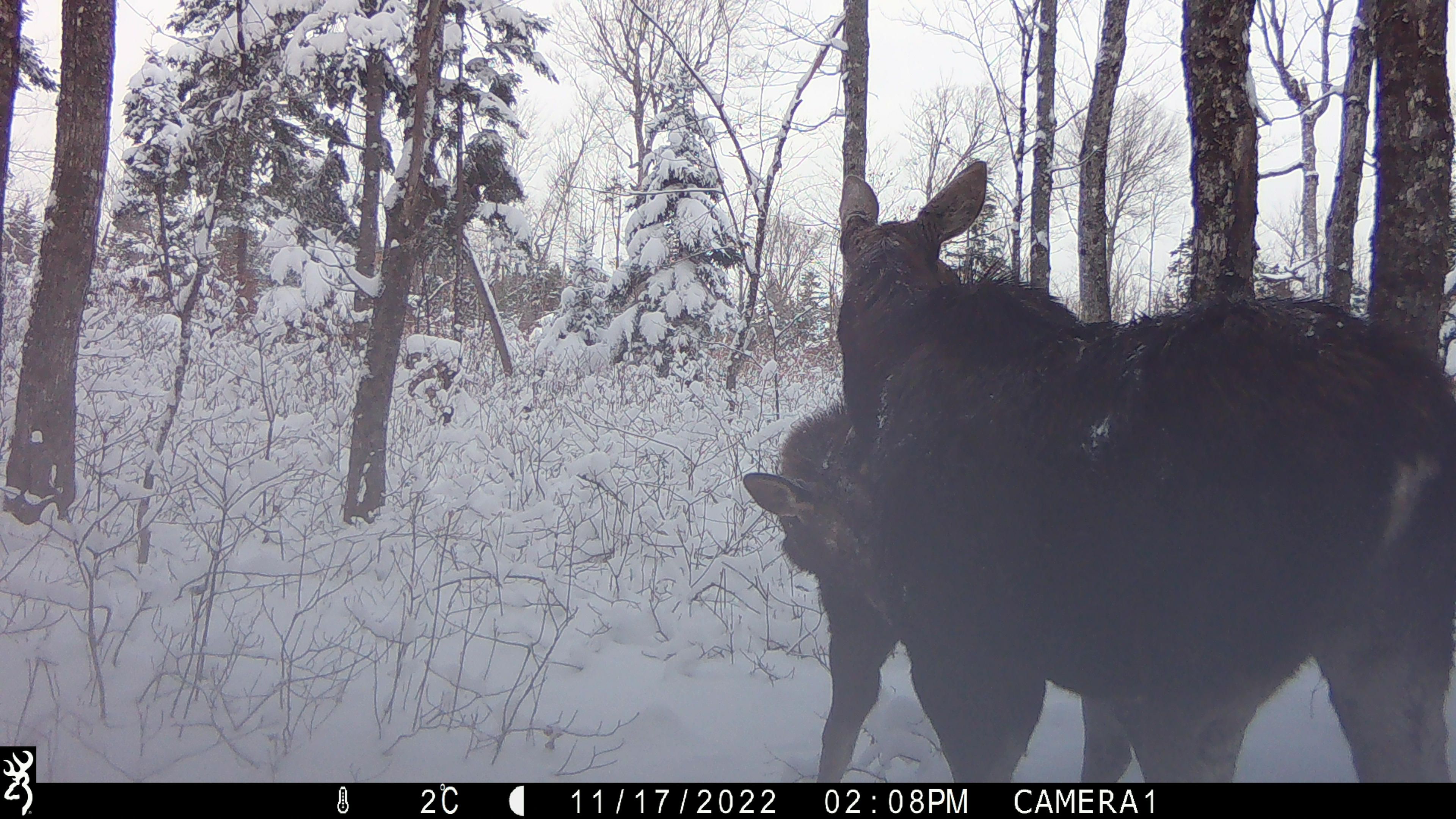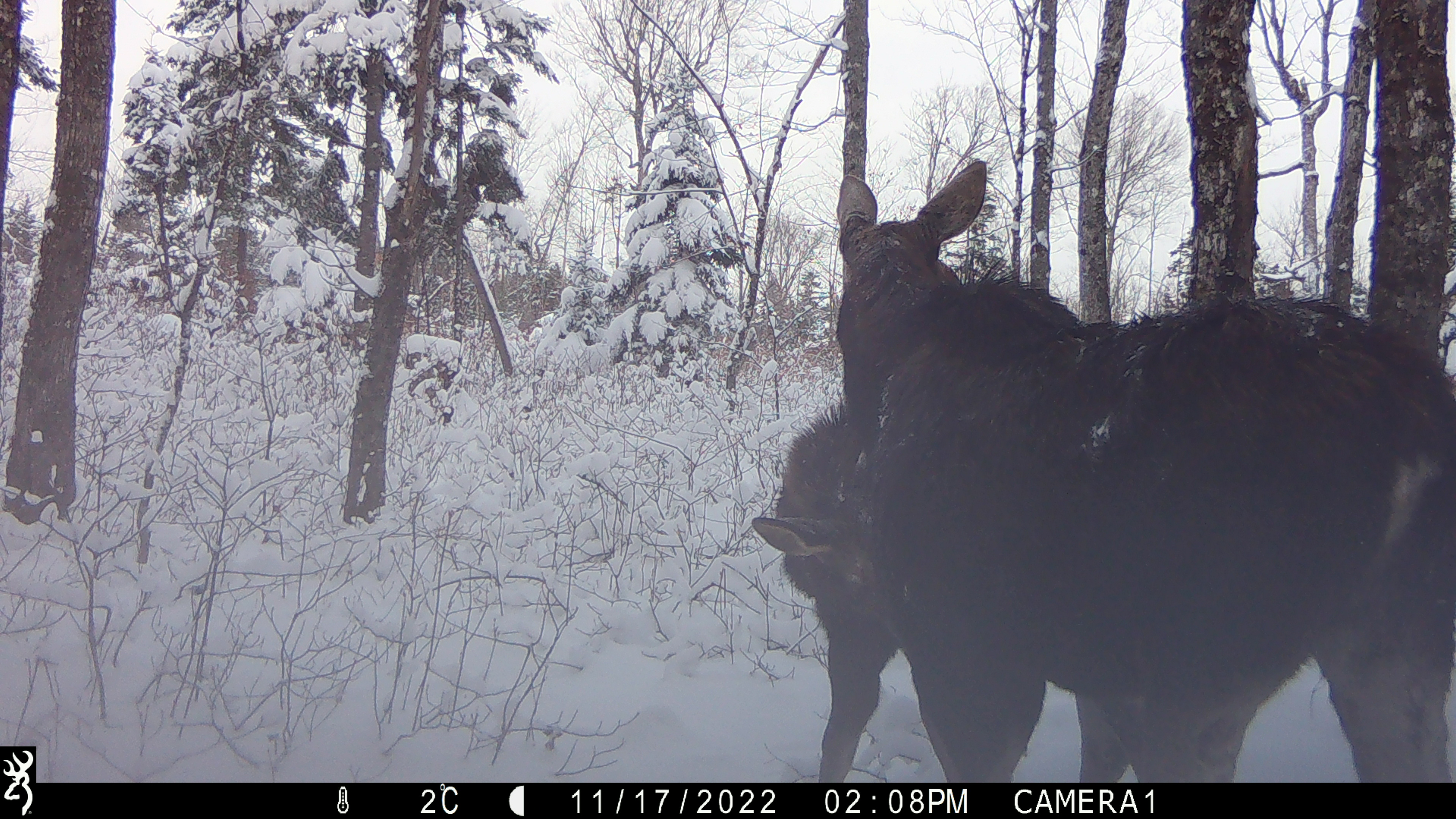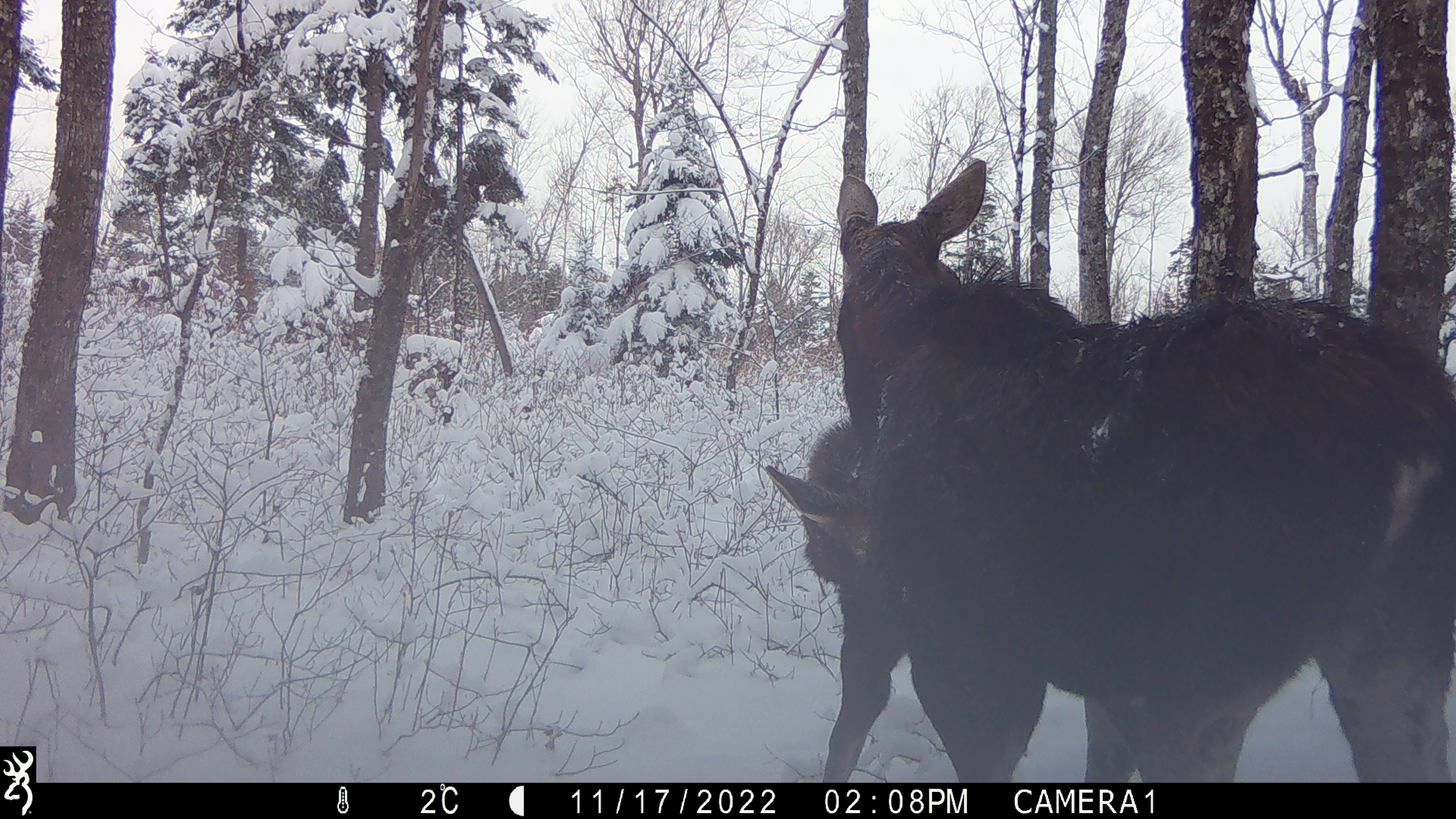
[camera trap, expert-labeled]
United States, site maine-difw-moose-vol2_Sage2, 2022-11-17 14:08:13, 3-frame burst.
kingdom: Animalia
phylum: Chordata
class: Mammalia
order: Artiodactyla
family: Cervidae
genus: Alces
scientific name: Alces alces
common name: moose